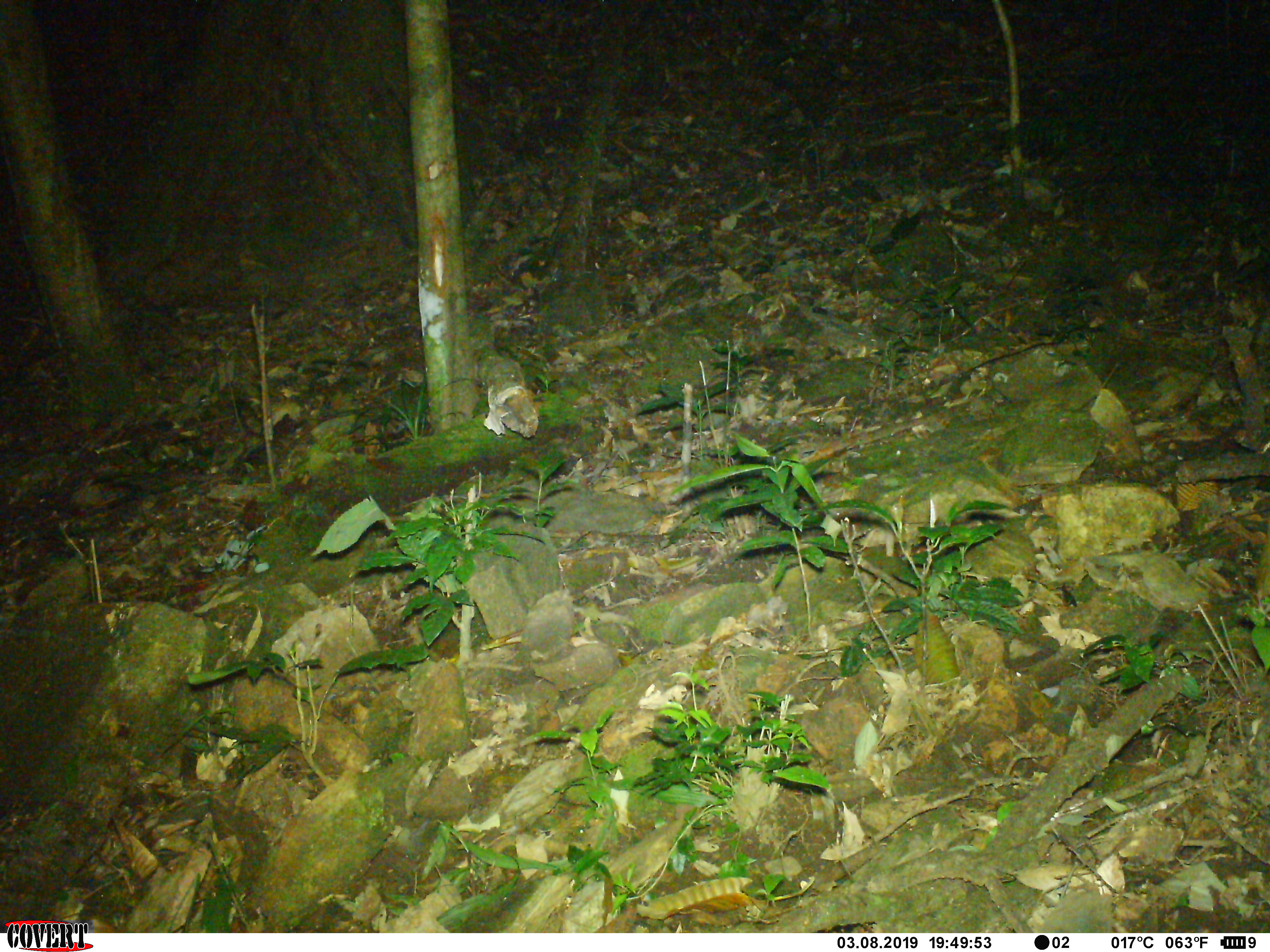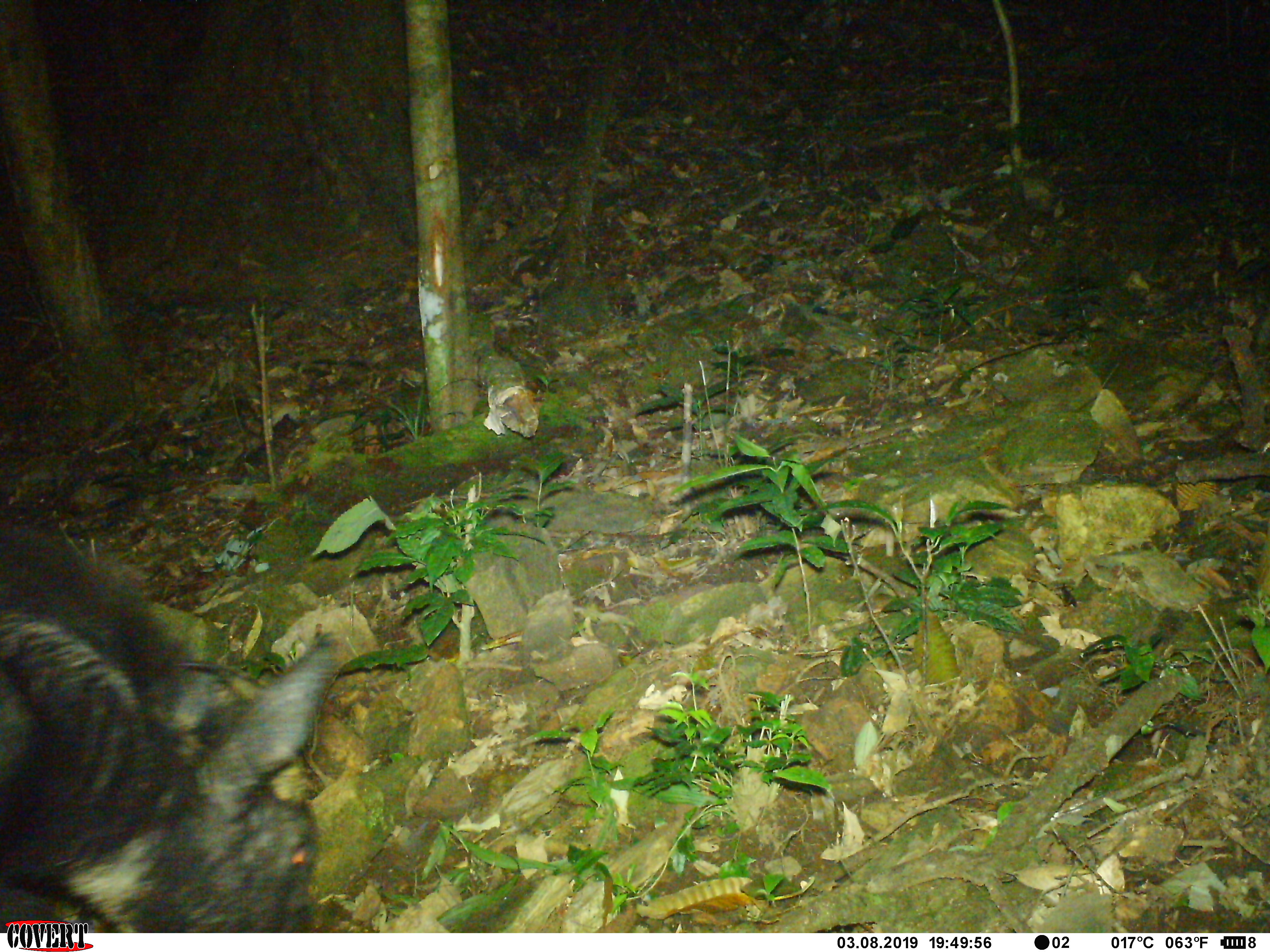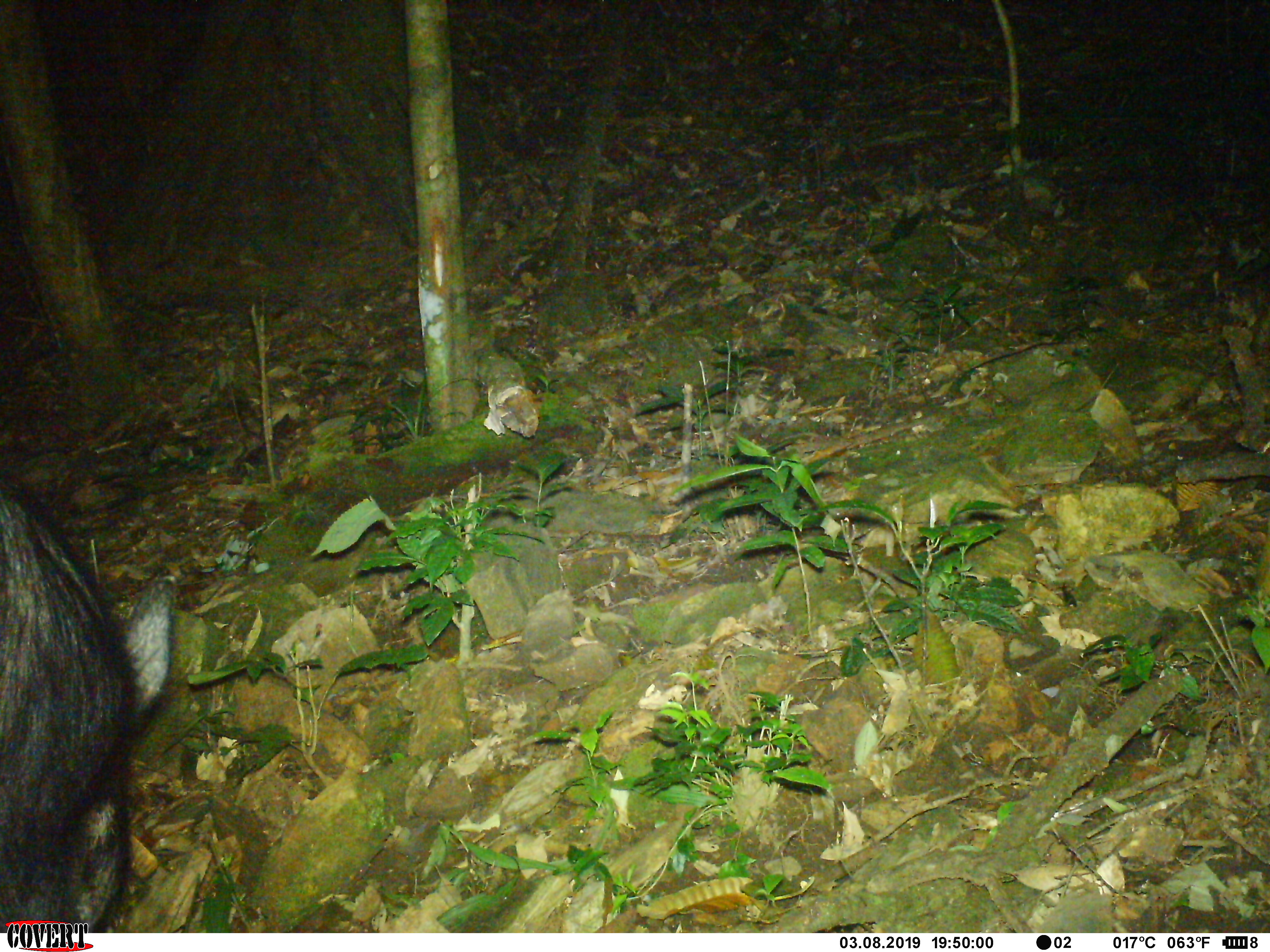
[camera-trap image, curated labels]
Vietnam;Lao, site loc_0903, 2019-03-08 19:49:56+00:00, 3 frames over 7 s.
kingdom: Animalia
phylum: Chordata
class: Mammalia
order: Artiodactyla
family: Bovidae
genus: Capricornis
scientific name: Capricornis sumatraensis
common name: chinese serow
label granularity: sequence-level